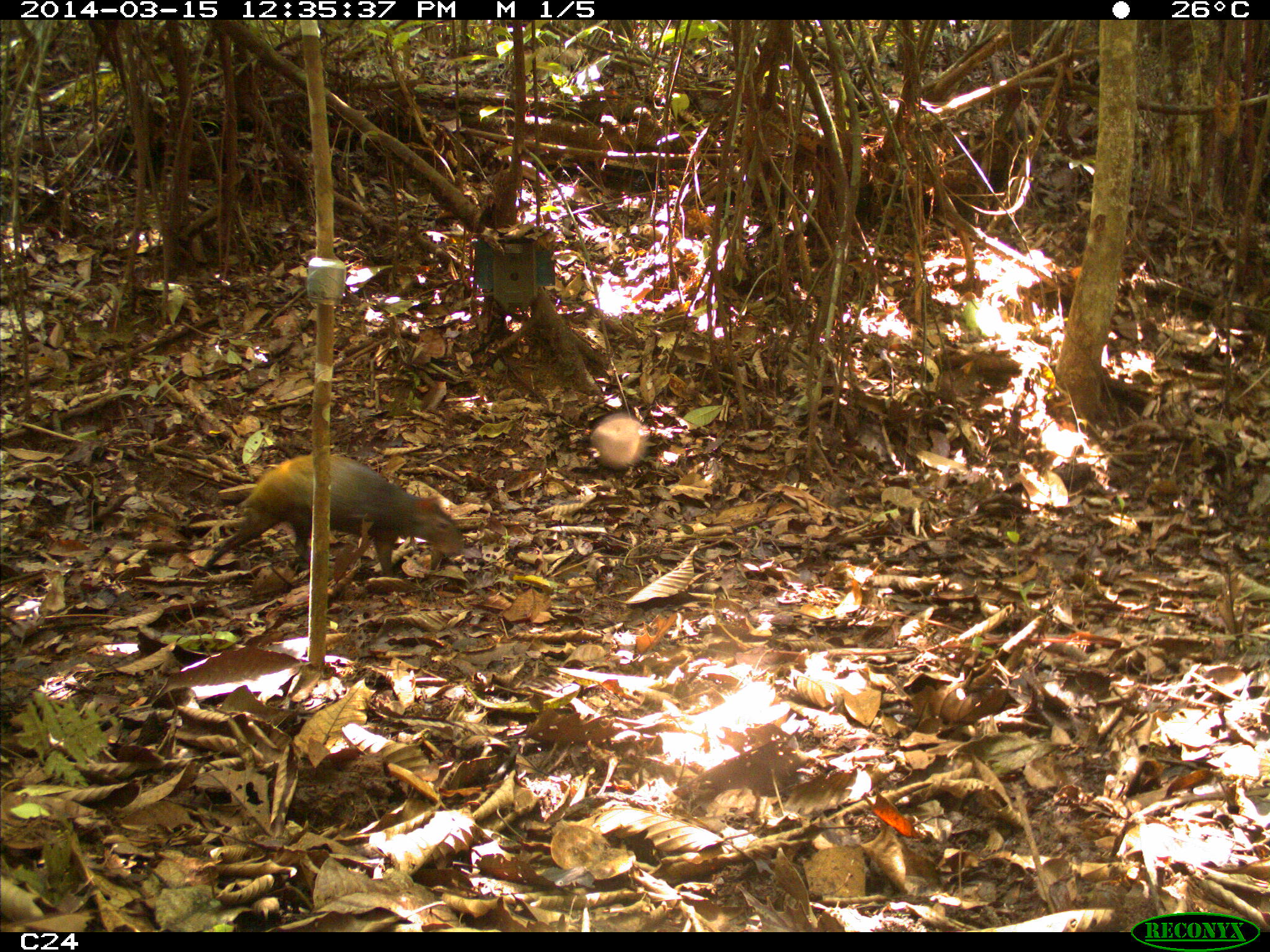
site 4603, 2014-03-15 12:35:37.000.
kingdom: Animalia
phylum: Chordata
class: Mammalia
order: Rodentia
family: Dasyproctidae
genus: Dasyprocta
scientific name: Dasyprocta leporina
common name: red-rumped agouti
Dasyprocta leporina (red-rumped agouti), count 1, age adult.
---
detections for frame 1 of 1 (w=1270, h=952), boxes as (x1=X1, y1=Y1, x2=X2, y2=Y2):
dasyprocta leporina: (x1=200, y1=451, x2=465, y2=578)